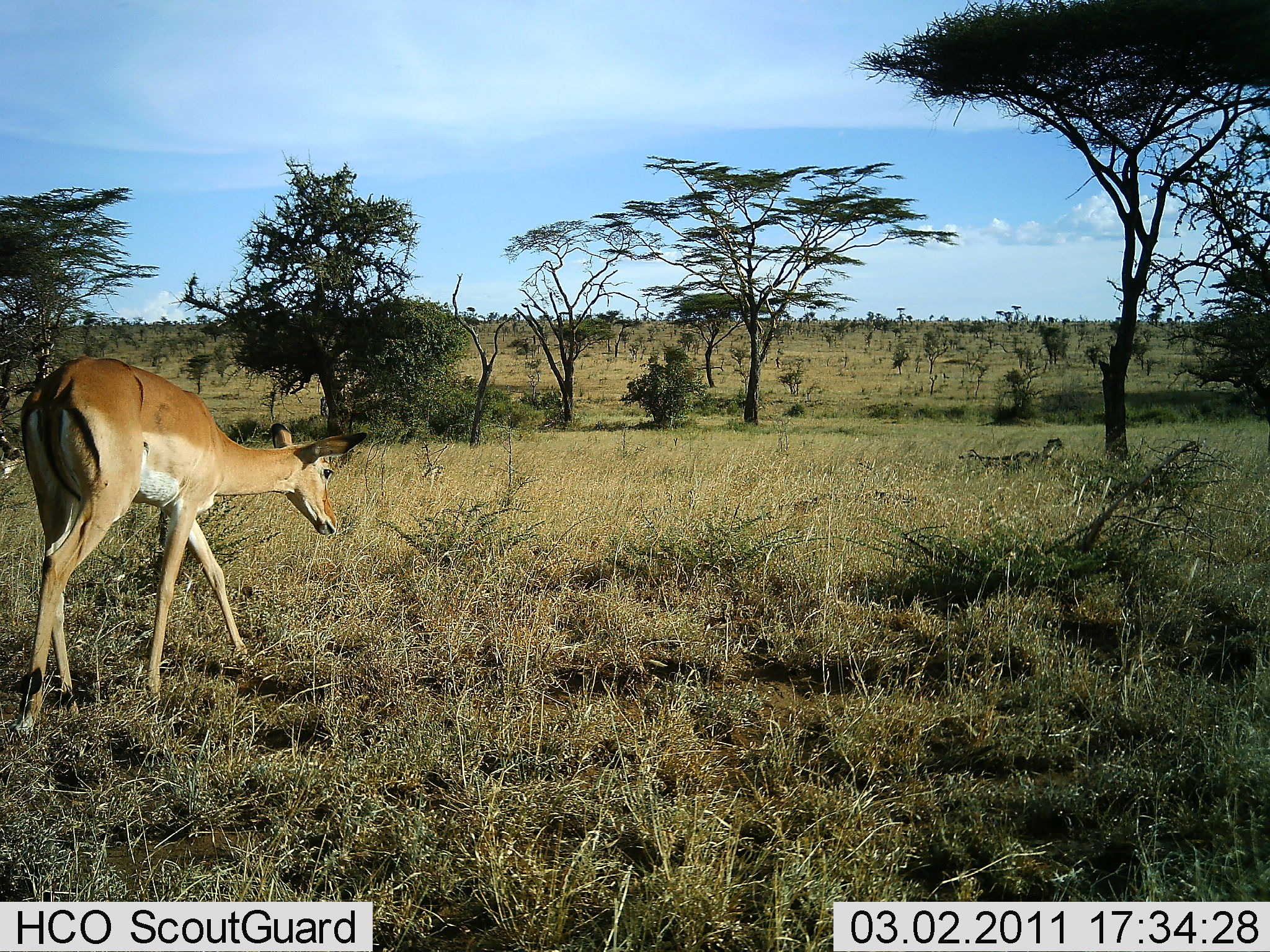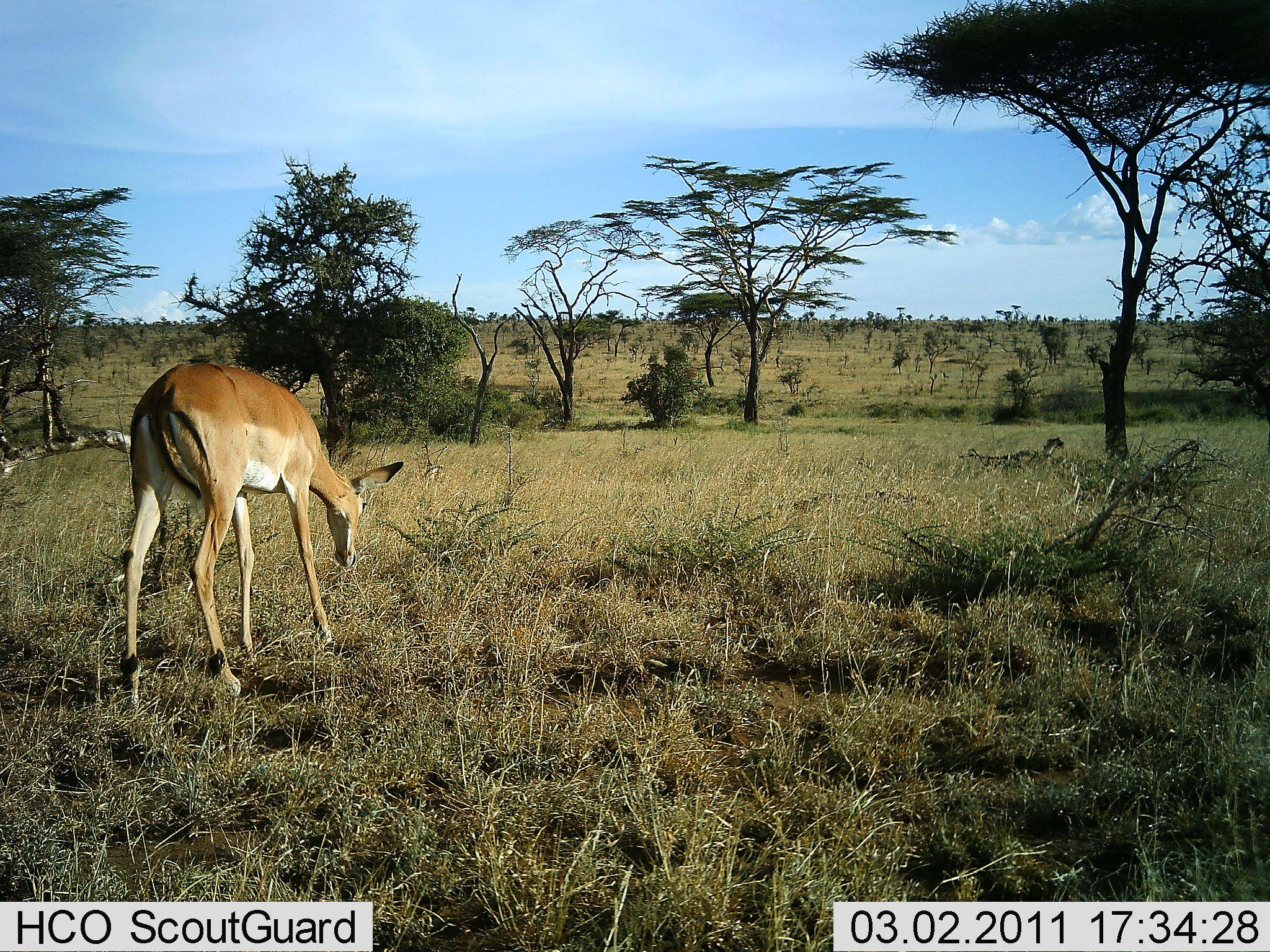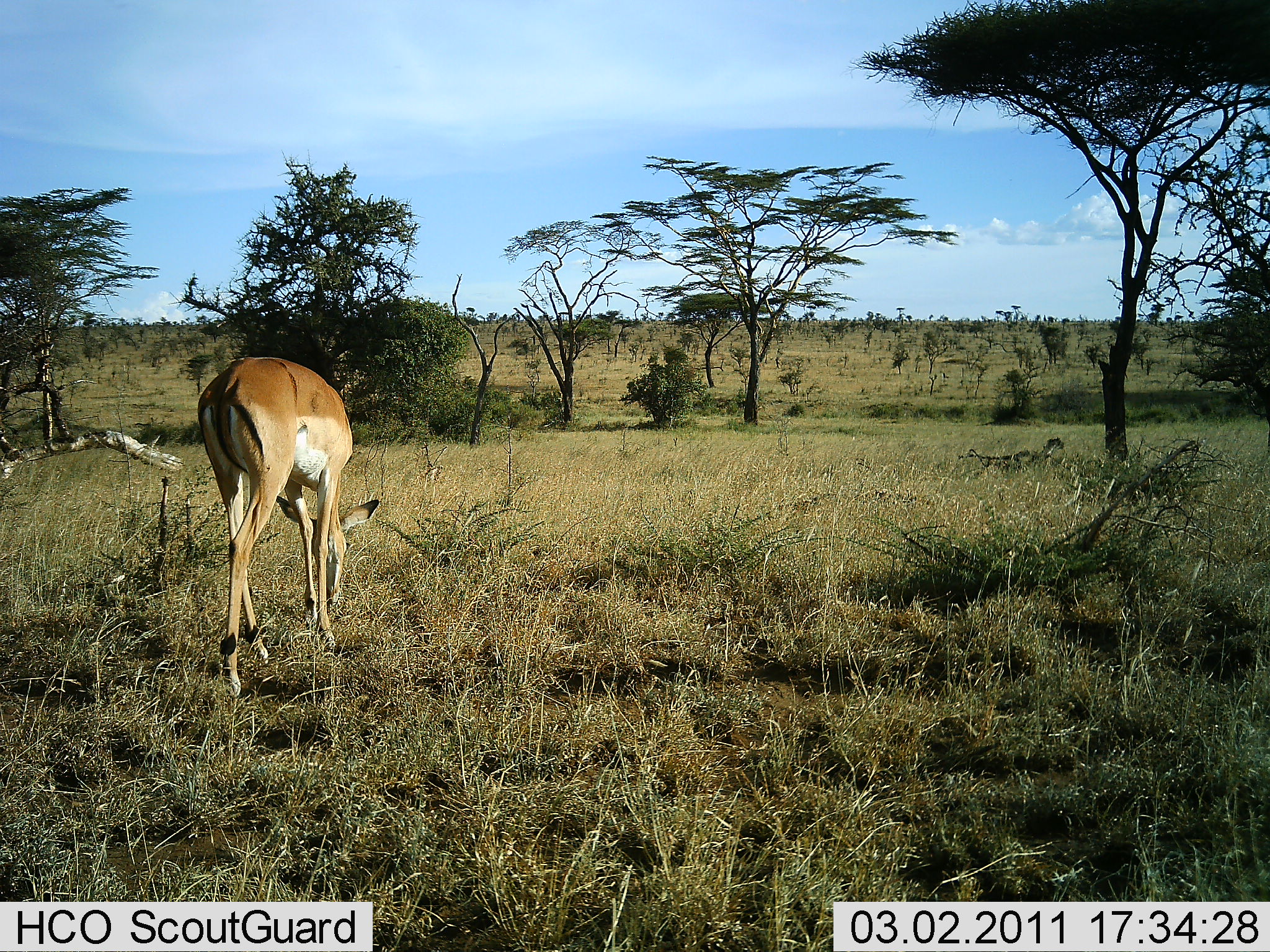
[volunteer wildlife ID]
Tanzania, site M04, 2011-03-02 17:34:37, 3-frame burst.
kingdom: Animalia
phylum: Chordata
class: Mammalia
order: Artiodactyla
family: Bovidae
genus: Aepyceros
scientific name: Aepyceros melampus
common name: impala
Impala (Aepyceros melampus), count 1. Behavior (volunteer vote fractions): standing 0%, resting 0%, moving 70%, interacting 0%. Young present (vote fraction): 0%. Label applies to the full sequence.